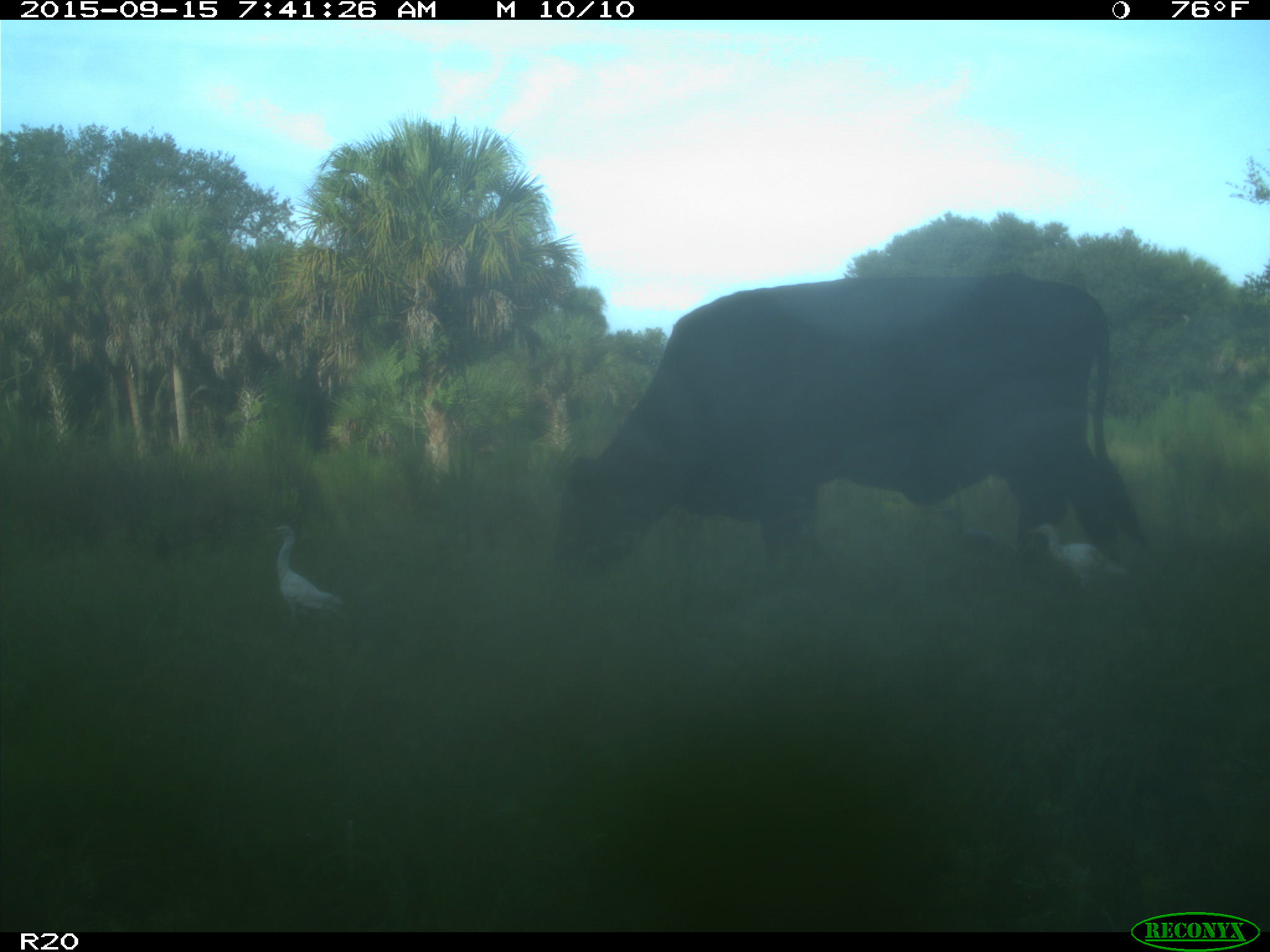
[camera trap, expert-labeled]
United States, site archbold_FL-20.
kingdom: Animalia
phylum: Chordata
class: Mammalia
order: Artiodactyla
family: Bovidae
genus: Bos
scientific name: Bos taurus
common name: domestic cow